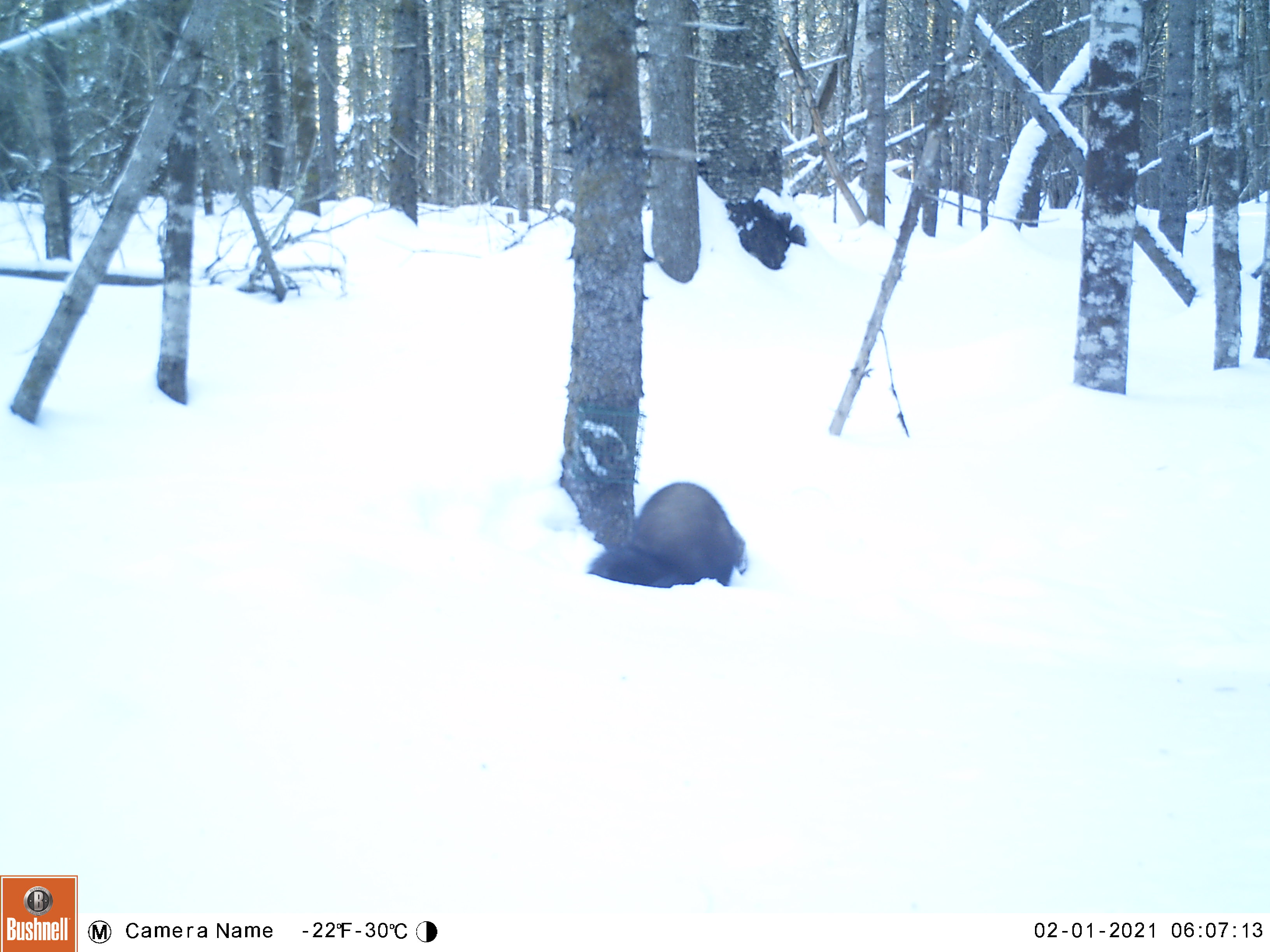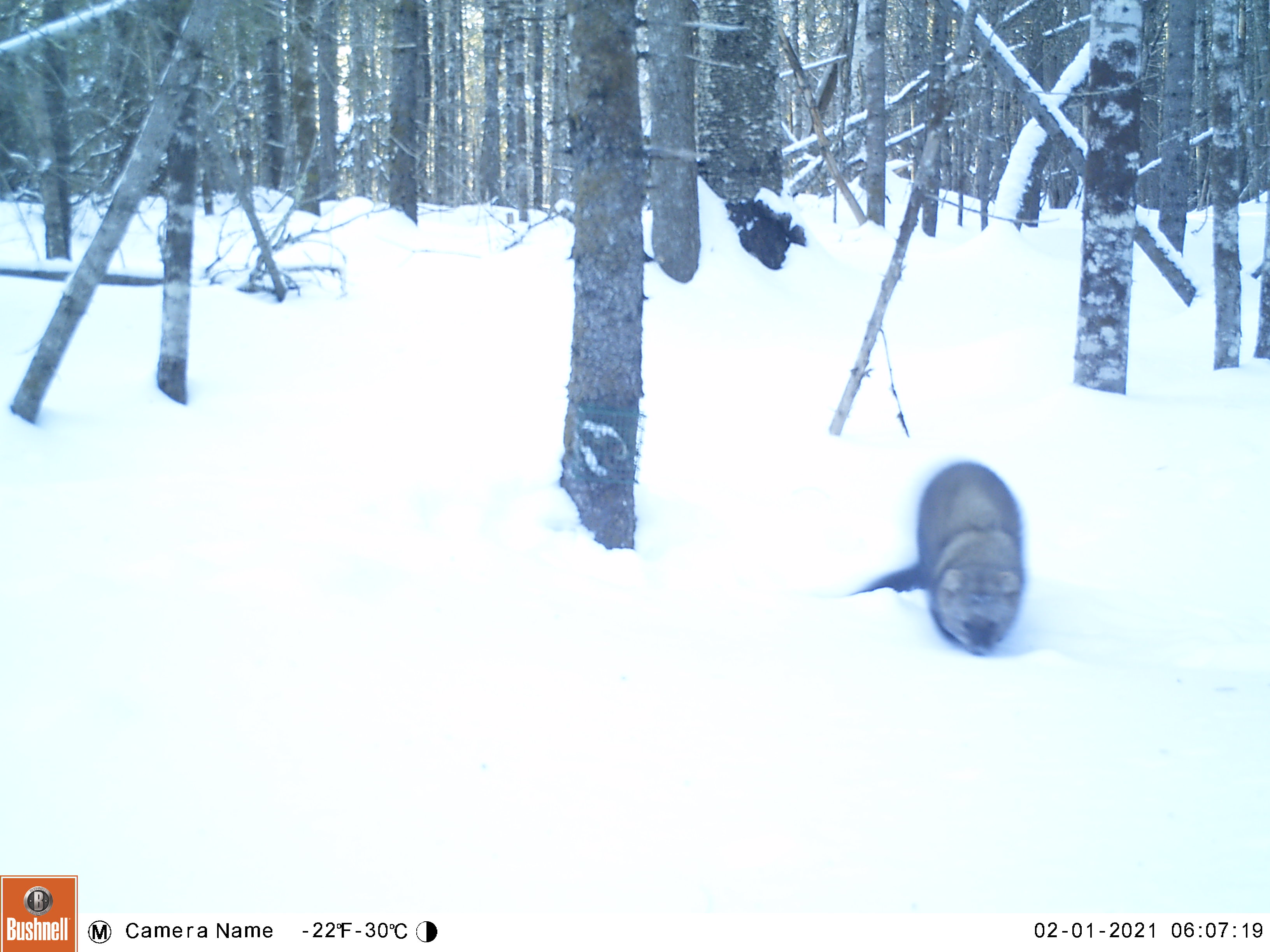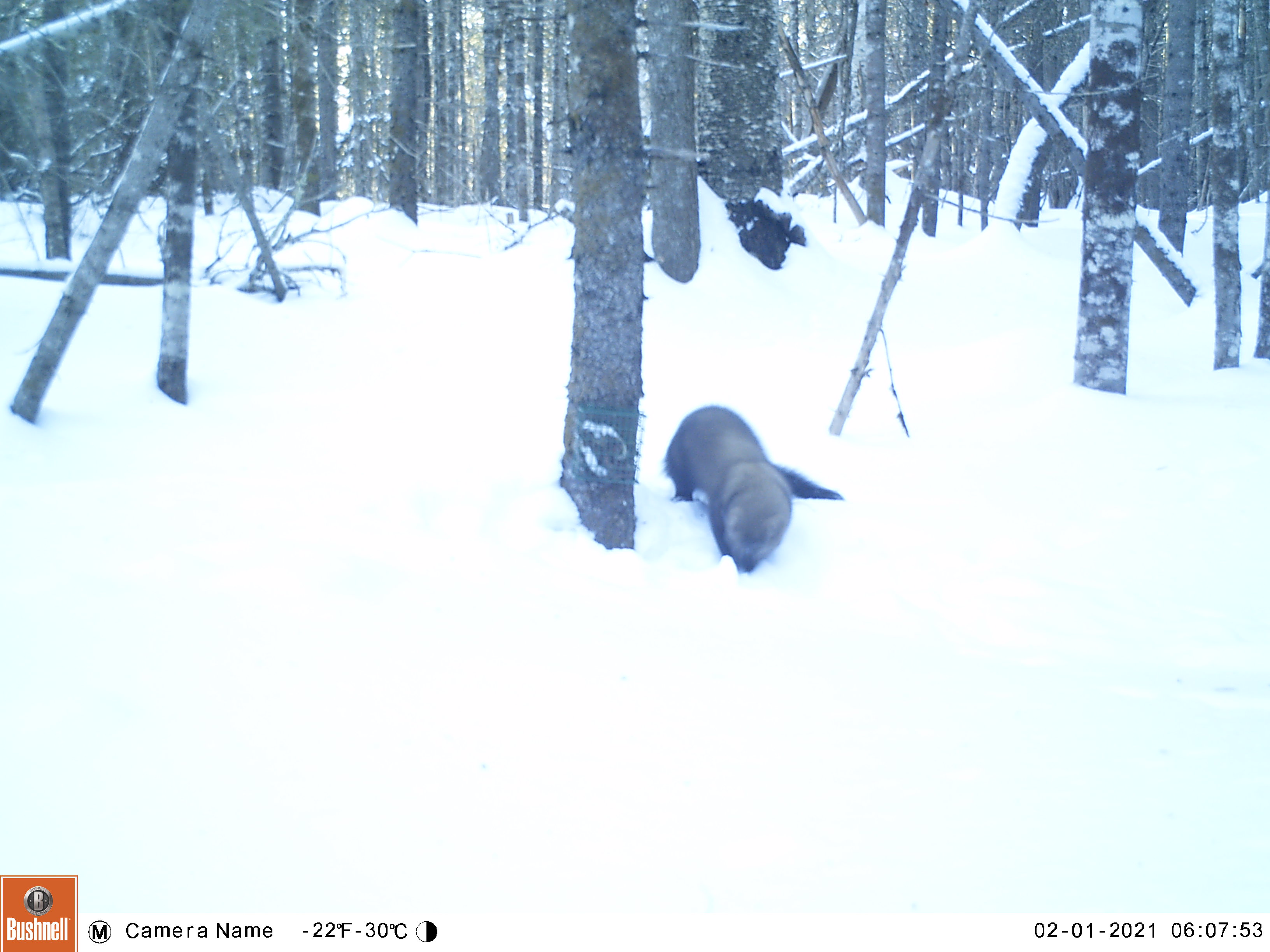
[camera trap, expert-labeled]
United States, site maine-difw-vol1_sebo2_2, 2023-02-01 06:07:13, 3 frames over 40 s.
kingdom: Animalia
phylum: Chordata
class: Mammalia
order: Carnivora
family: Mustelidae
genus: Pekania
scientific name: Pekania pennanti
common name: fisher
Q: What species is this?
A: Fisher (Pekania pennanti).